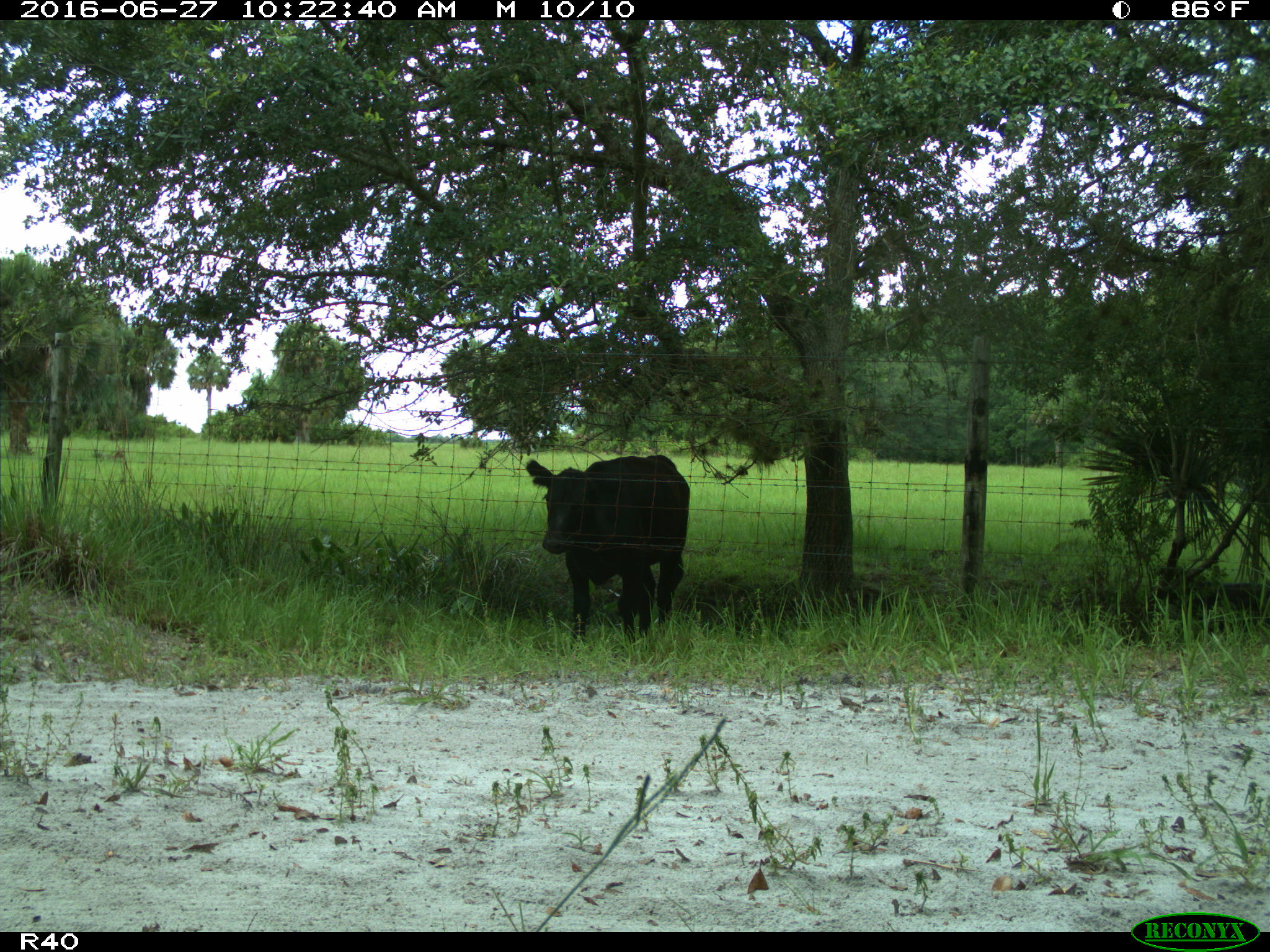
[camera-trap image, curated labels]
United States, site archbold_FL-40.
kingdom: Animalia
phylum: Chordata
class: Mammalia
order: Artiodactyla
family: Bovidae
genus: Bos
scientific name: Bos taurus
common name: domestic cow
Bos taurus (domestic cow).